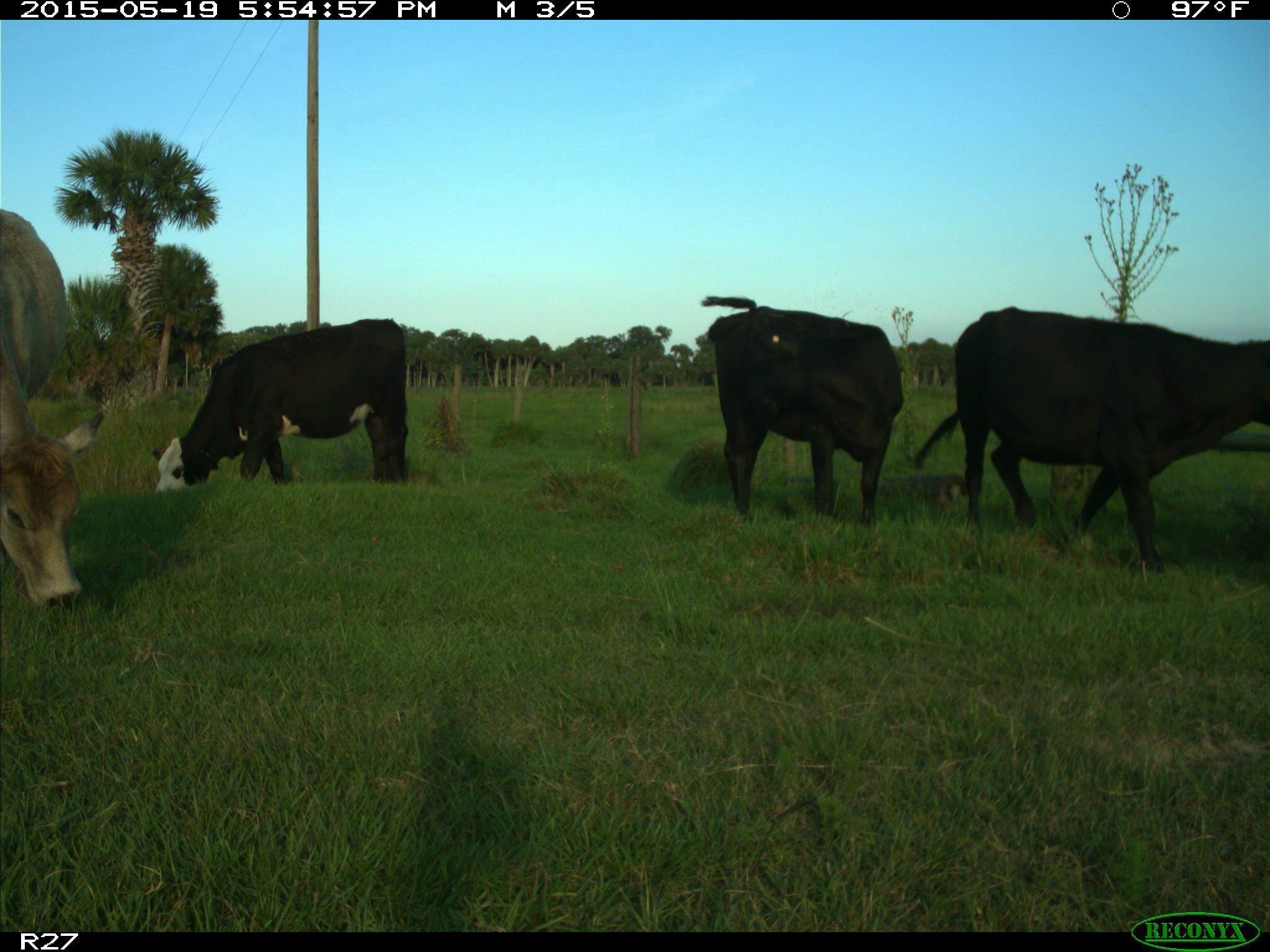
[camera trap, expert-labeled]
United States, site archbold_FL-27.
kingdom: Animalia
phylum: Chordata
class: Mammalia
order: Artiodactyla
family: Bovidae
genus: Bos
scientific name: Bos taurus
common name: domestic cow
Bos taurus (domestic cow).